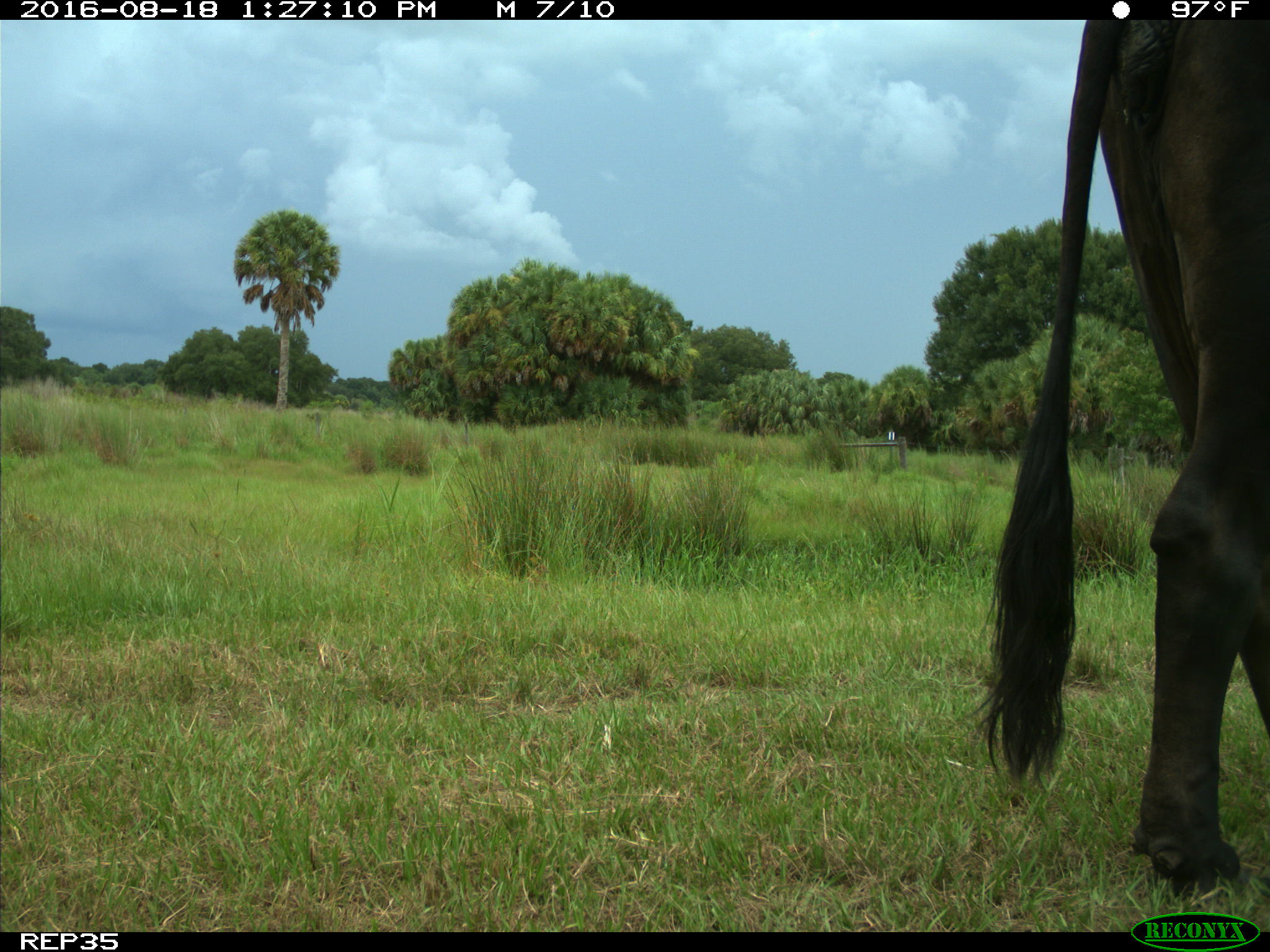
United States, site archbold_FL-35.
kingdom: Animalia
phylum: Chordata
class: Mammalia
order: Artiodactyla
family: Bovidae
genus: Bos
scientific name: Bos taurus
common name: domestic cow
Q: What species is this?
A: Bos taurus (domestic cow).